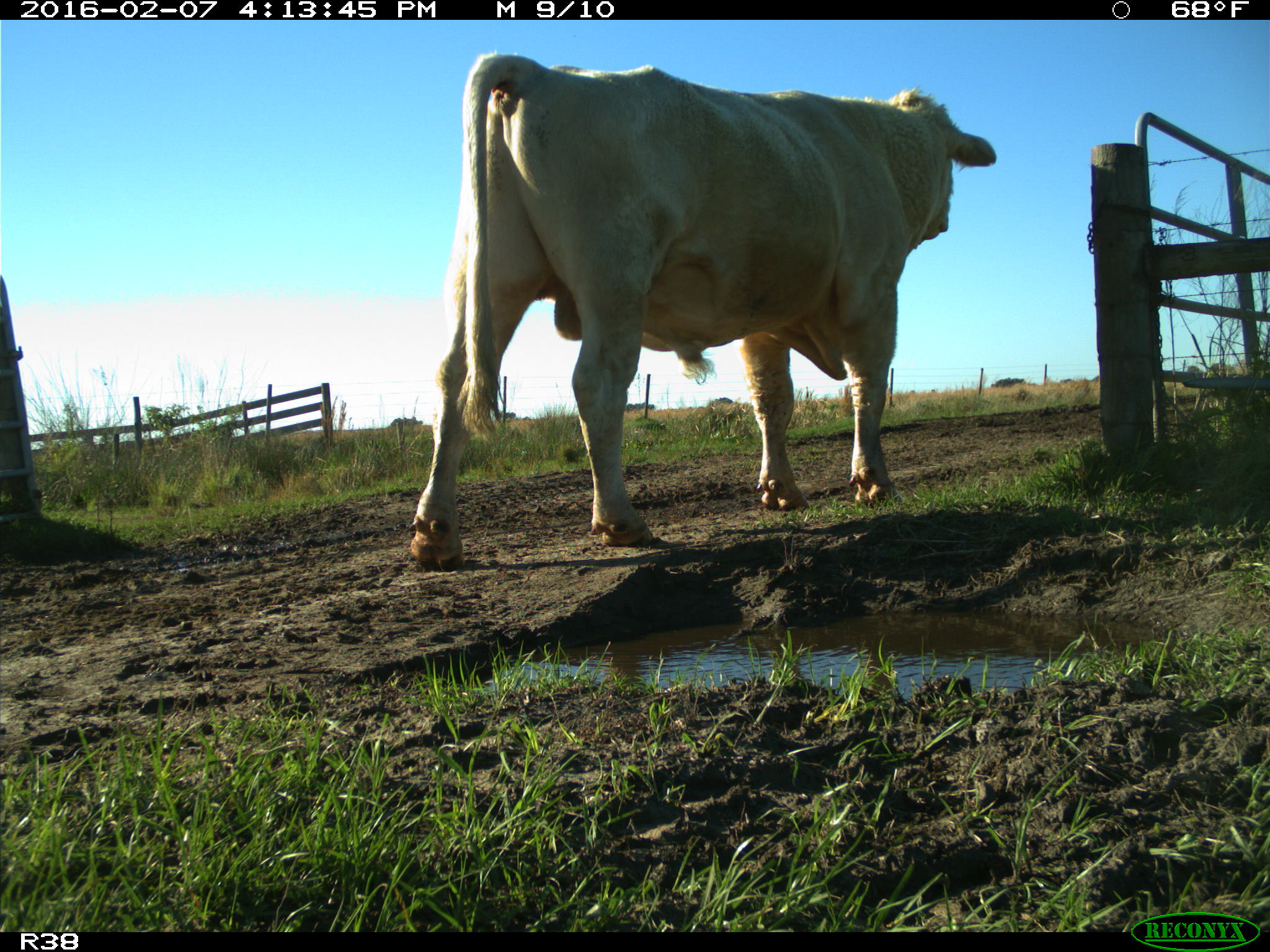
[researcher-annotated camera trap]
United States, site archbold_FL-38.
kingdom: Animalia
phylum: Chordata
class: Mammalia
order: Artiodactyla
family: Bovidae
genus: Bos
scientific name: Bos taurus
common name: domestic cow